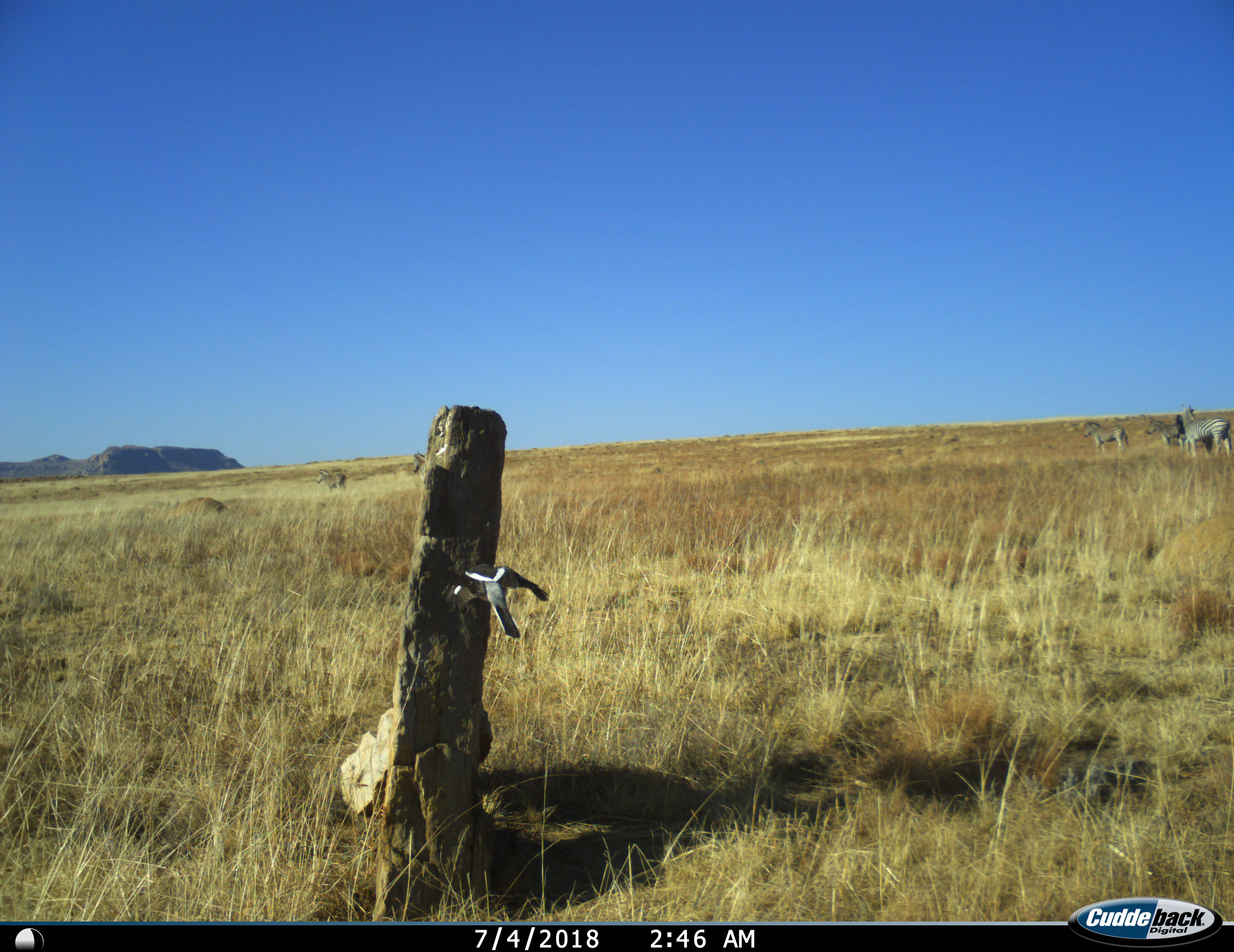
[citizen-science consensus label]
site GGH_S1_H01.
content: unidentified animal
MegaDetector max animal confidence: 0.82